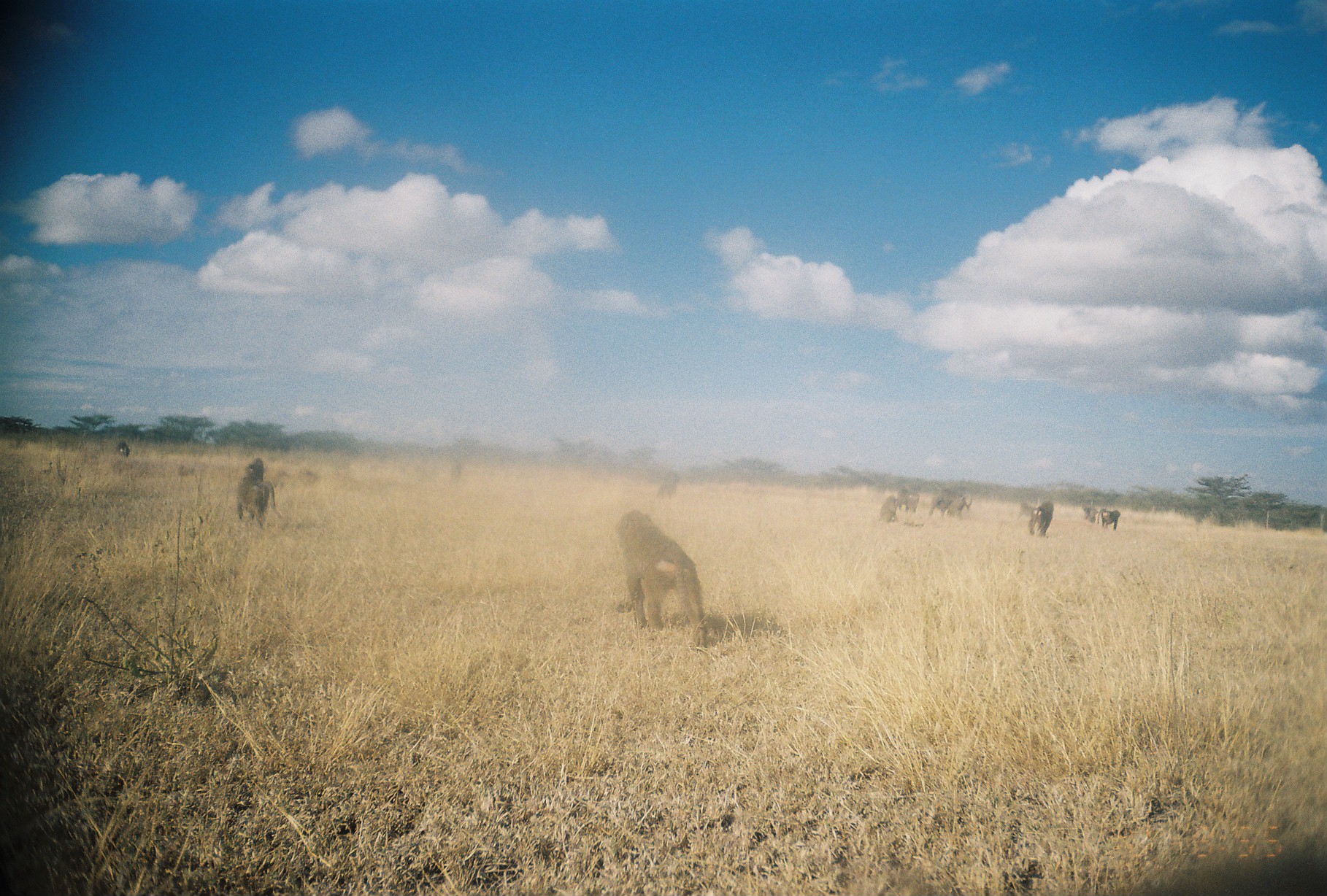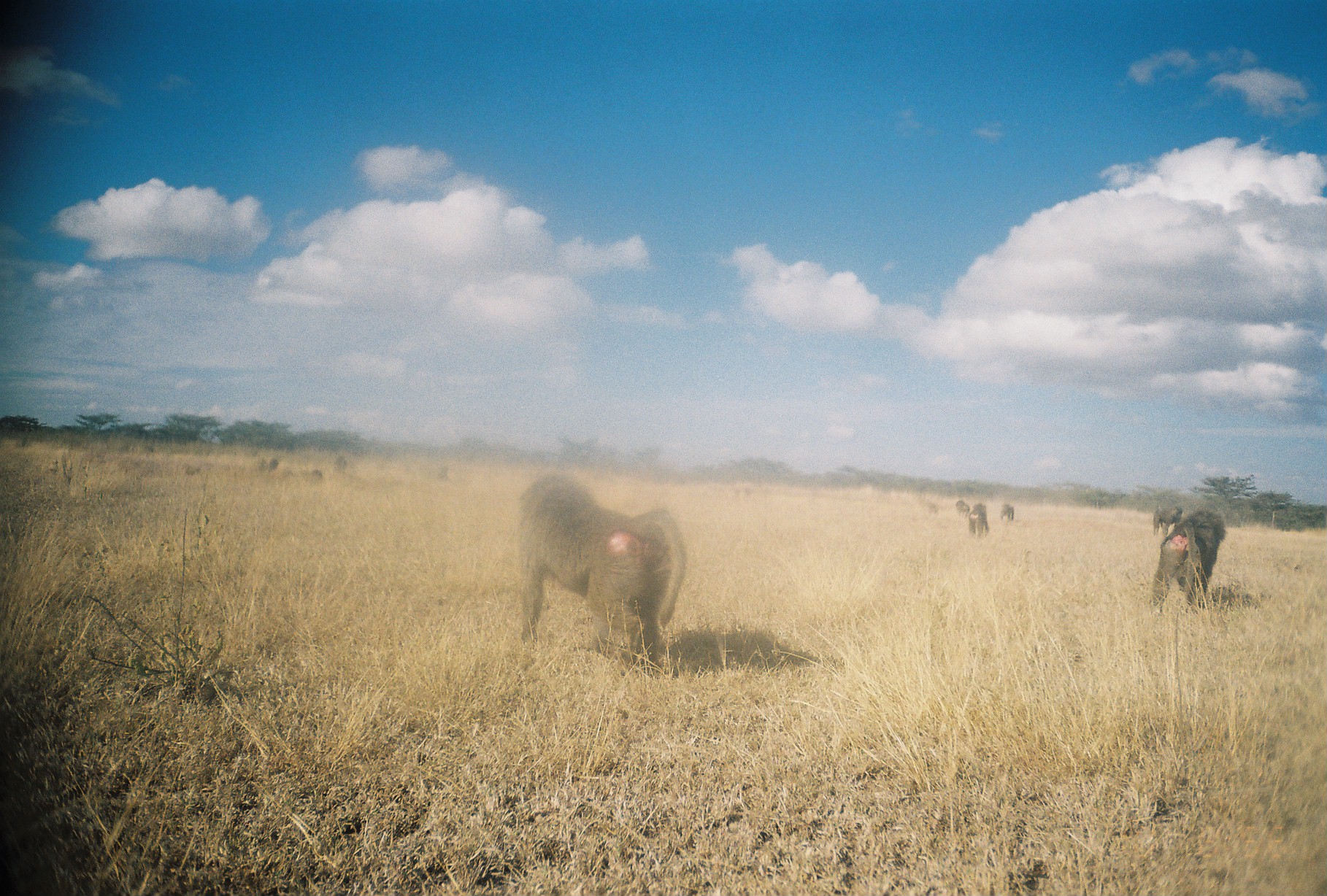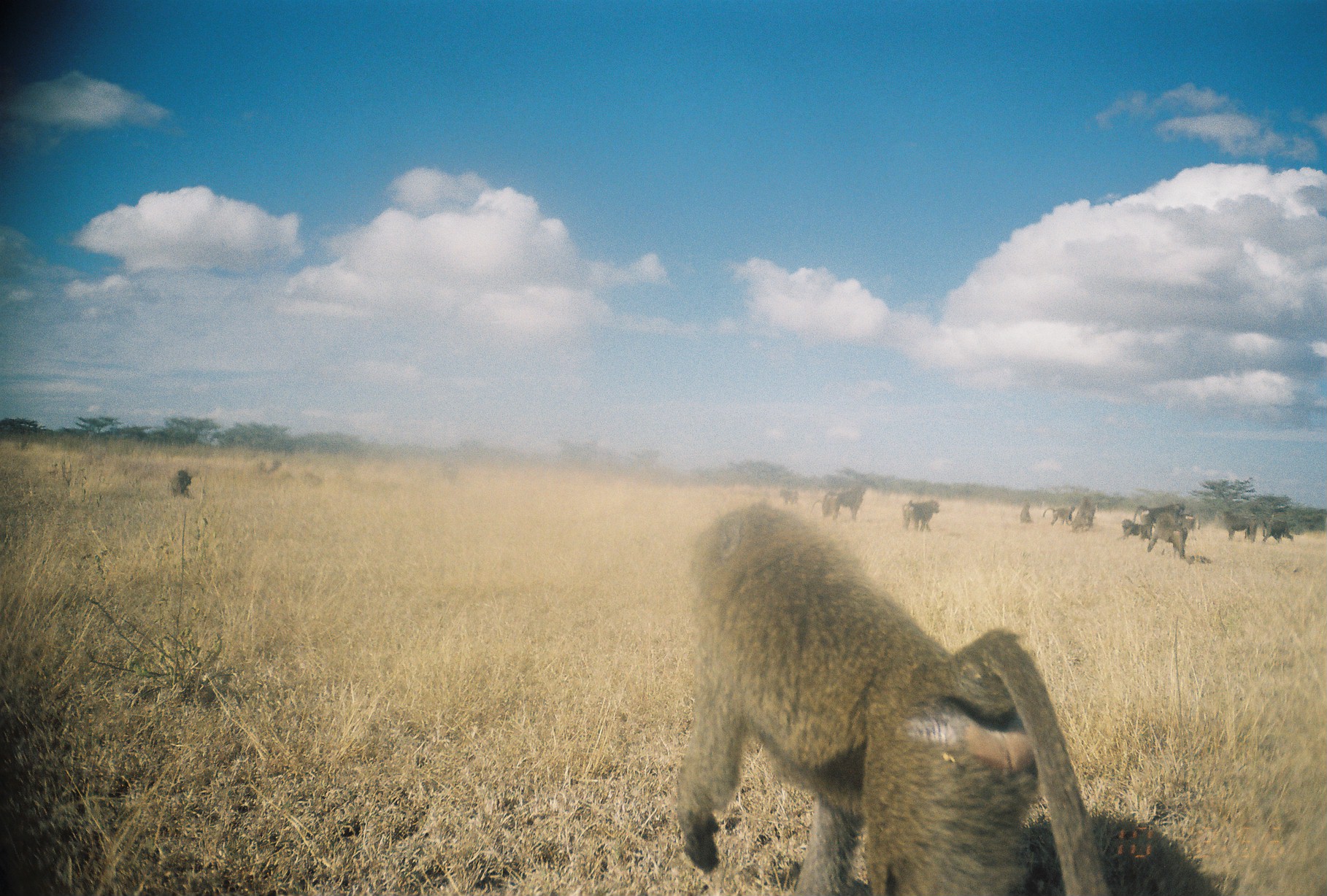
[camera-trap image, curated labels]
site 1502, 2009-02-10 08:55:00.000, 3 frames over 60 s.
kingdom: Animalia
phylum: Chordata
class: Mammalia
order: Primates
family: Cercopithecidae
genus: Papio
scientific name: Papio anubis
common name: olive baboon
Papio anubis (olive baboon), count 13.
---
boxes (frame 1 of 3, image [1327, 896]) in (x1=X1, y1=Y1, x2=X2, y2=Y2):
group: (x1=46, y1=397, x2=1327, y2=896)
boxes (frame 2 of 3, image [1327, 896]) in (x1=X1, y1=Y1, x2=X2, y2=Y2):
group: (x1=69, y1=428, x2=1327, y2=797)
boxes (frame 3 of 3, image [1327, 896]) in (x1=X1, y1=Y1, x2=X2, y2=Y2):
group: (x1=64, y1=405, x2=1327, y2=893)